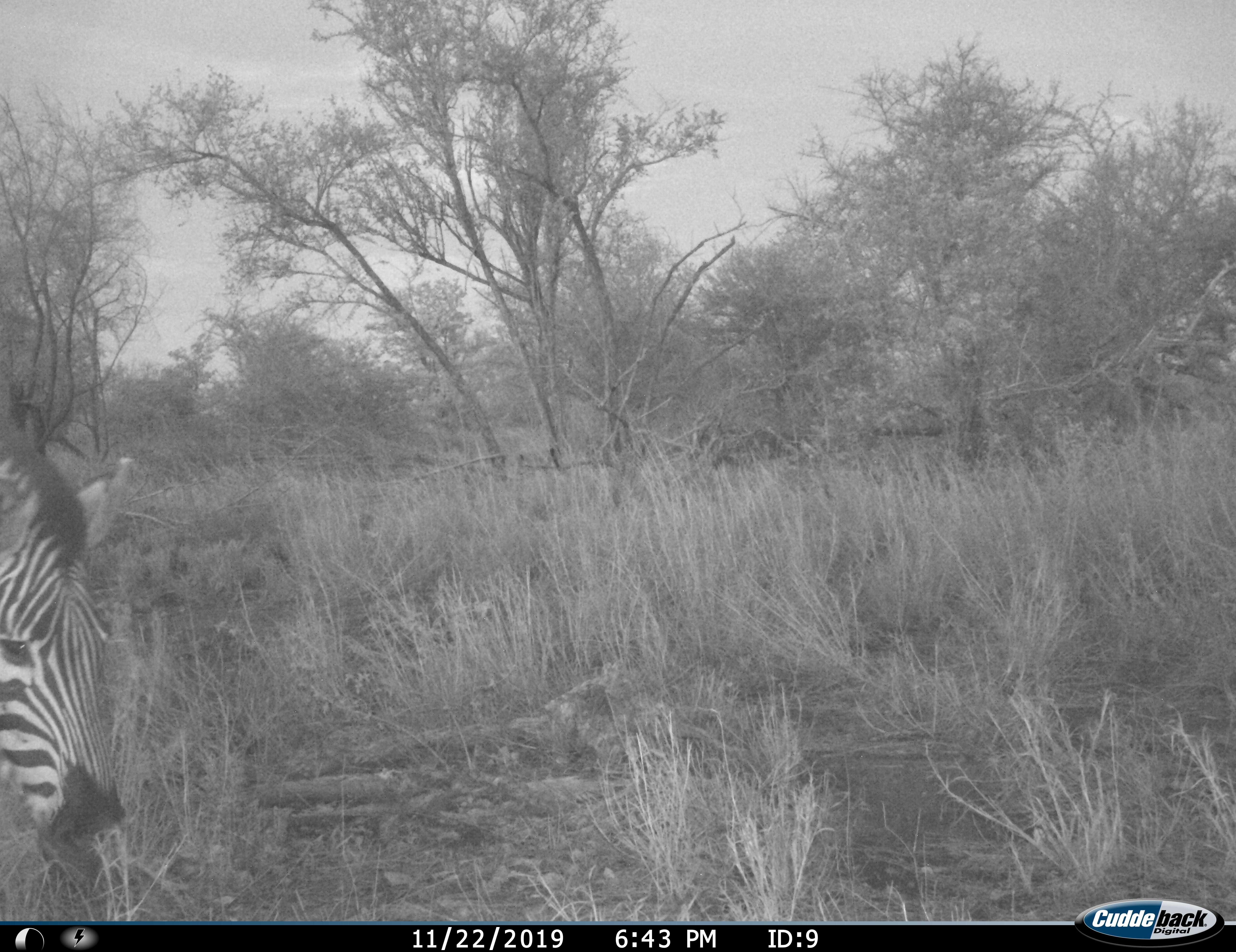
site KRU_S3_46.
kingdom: Animalia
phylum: Chordata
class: Mammalia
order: Perissodactyla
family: Equidae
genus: Equus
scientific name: Equus quagga burchellii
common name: burchell's zebra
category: zebraburchells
Zebraburchells (burchell's zebra) (Equus quagga burchellii), count 1. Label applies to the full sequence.